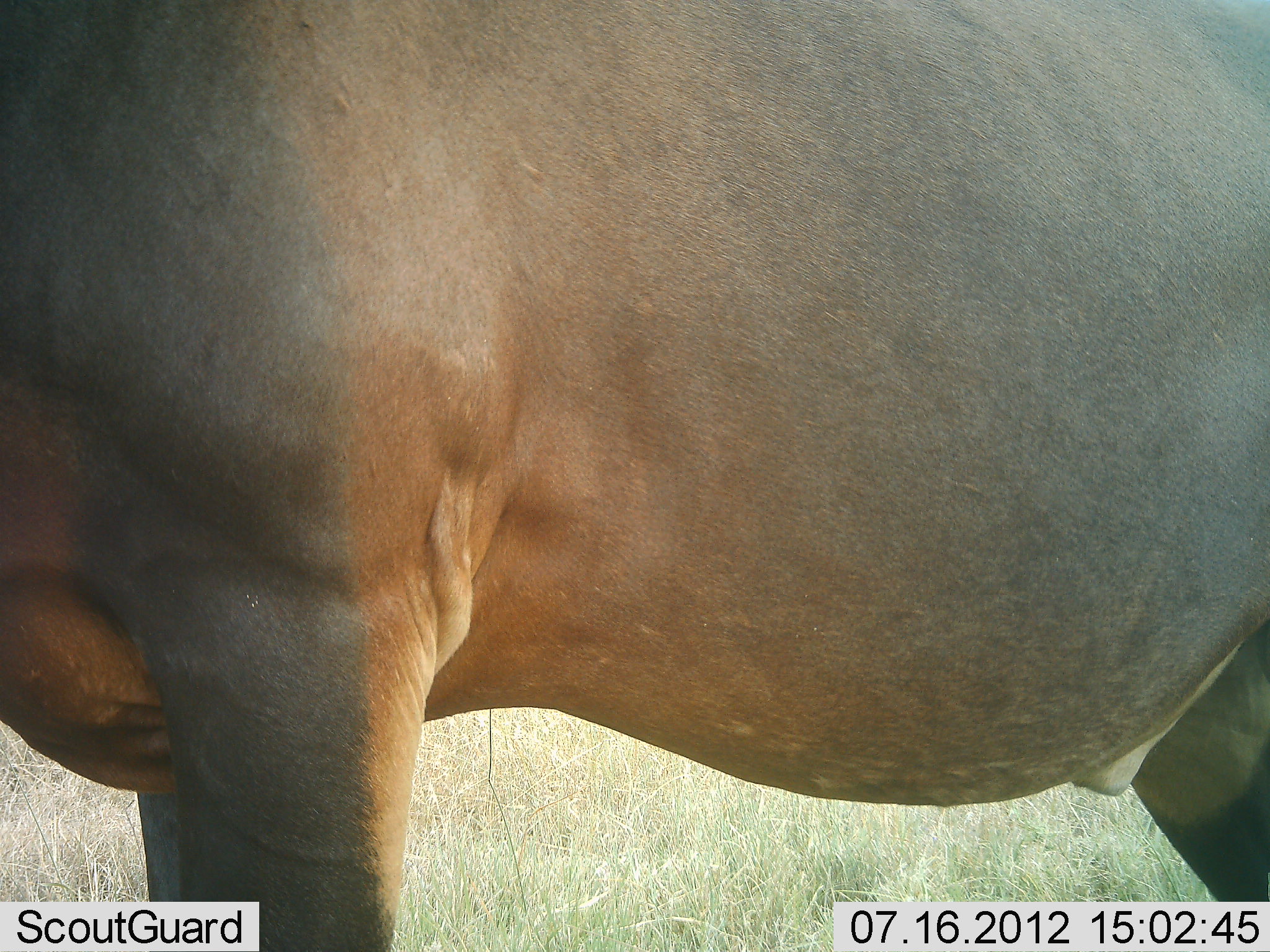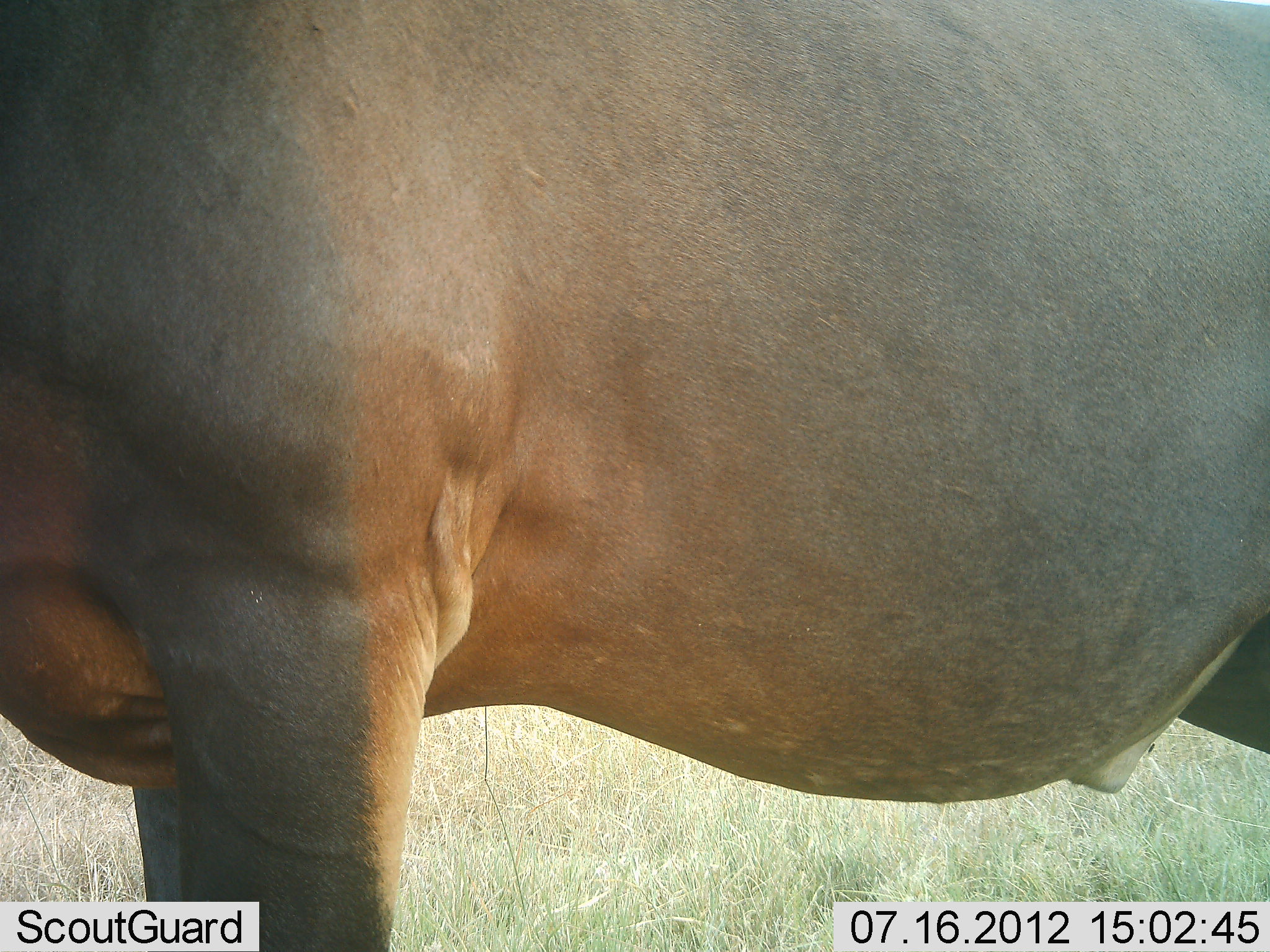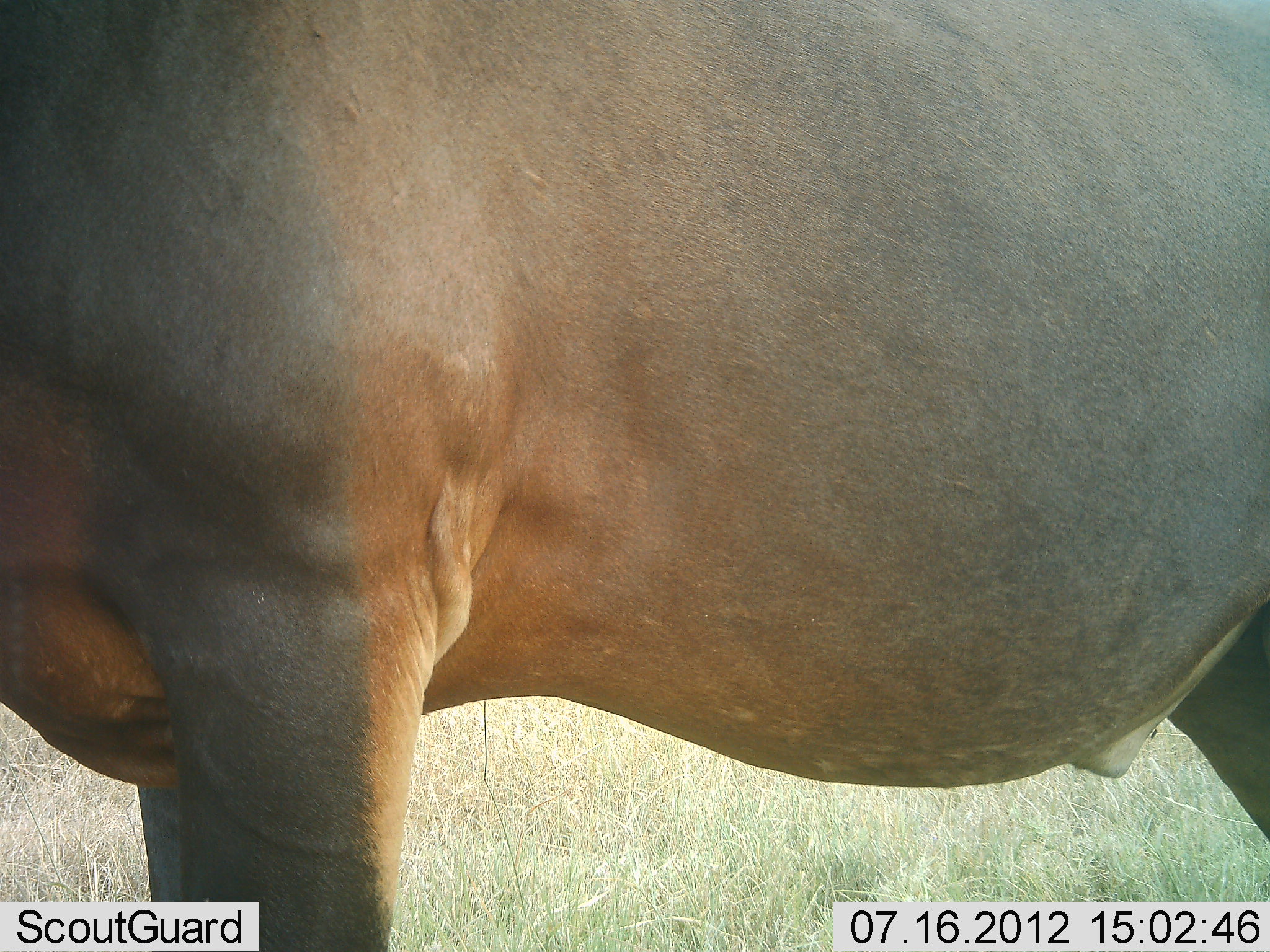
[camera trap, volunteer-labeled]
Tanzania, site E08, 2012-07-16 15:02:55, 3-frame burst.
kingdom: Animalia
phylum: Chordata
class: Mammalia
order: Artiodactyla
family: Bovidae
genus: Damaliscus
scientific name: Damaliscus lunatus jimela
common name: topi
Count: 1.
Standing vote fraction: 100%.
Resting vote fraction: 0%.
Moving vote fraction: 0%.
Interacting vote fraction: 0%.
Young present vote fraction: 0%.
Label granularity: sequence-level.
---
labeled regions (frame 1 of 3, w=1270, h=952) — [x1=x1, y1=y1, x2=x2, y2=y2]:
animal: [x1=0, y1=1, x2=1268, y2=952]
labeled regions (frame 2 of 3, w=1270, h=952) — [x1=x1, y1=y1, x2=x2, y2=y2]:
animal: [x1=2, y1=2, x2=1268, y2=952]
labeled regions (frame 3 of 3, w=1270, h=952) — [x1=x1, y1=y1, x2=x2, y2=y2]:
animal: [x1=0, y1=1, x2=1269, y2=951]